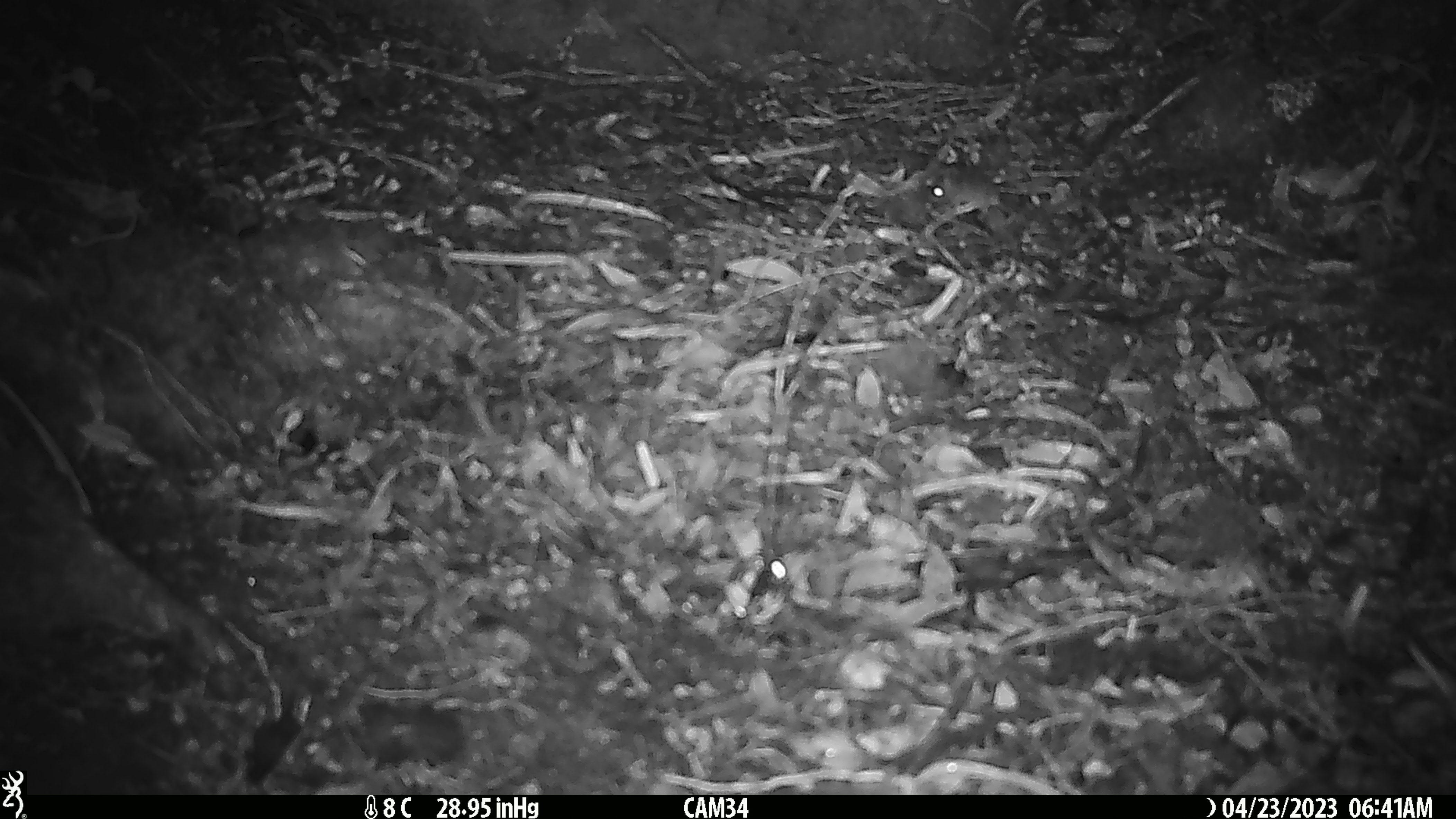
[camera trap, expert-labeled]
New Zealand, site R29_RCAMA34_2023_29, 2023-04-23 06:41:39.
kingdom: Animalia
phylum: Chordata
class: Mammalia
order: Rodentia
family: Muridae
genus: Mus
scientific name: Mus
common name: mouse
Mouse (Mus).